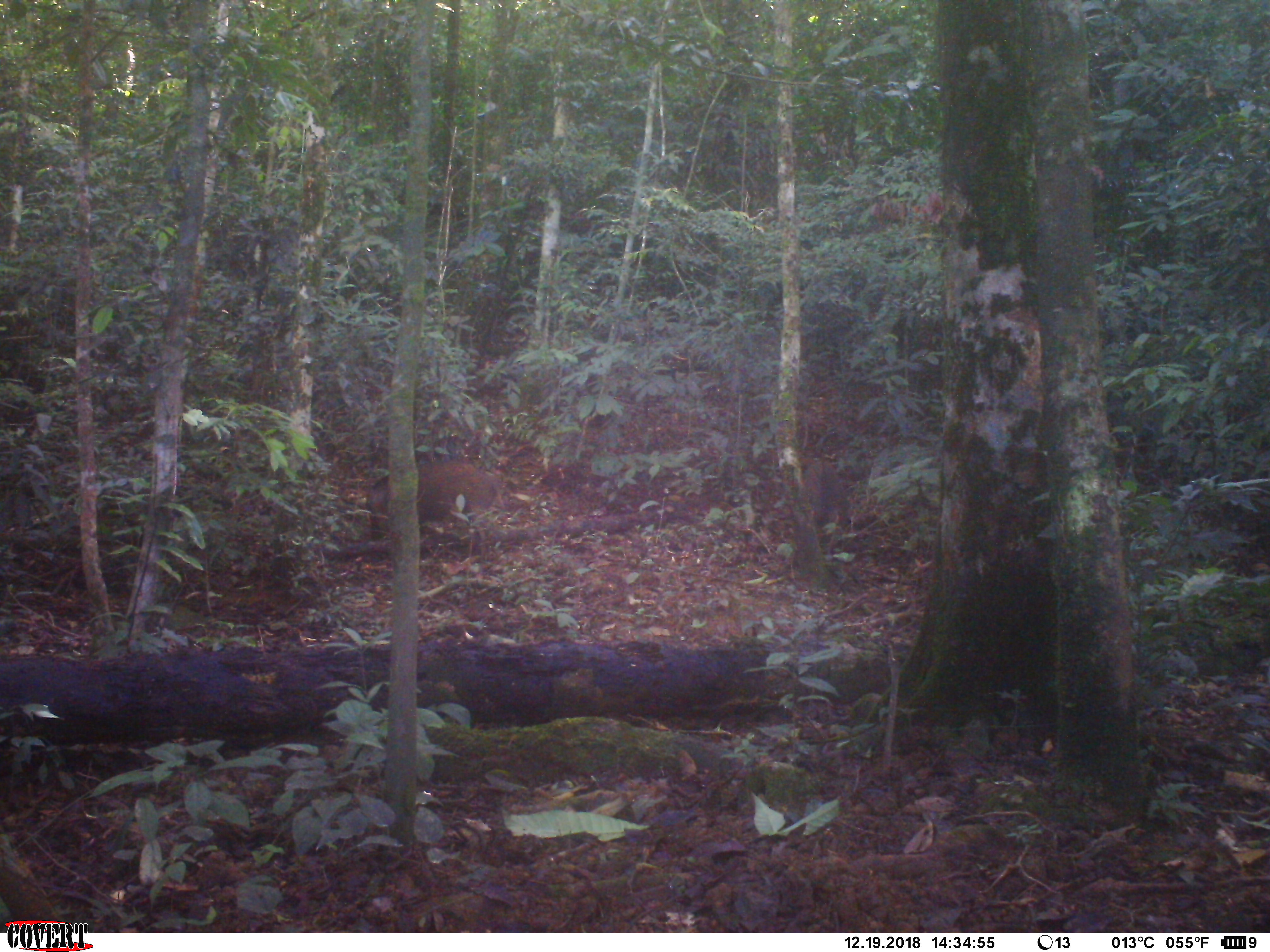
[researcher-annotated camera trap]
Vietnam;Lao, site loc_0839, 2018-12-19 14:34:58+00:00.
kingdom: Animalia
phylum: Chordata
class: Mammalia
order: Artiodactyla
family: Suidae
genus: Sus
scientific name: Sus scrofa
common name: eurasian wild pig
Eurasian wild pig (Sus scrofa). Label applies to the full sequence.